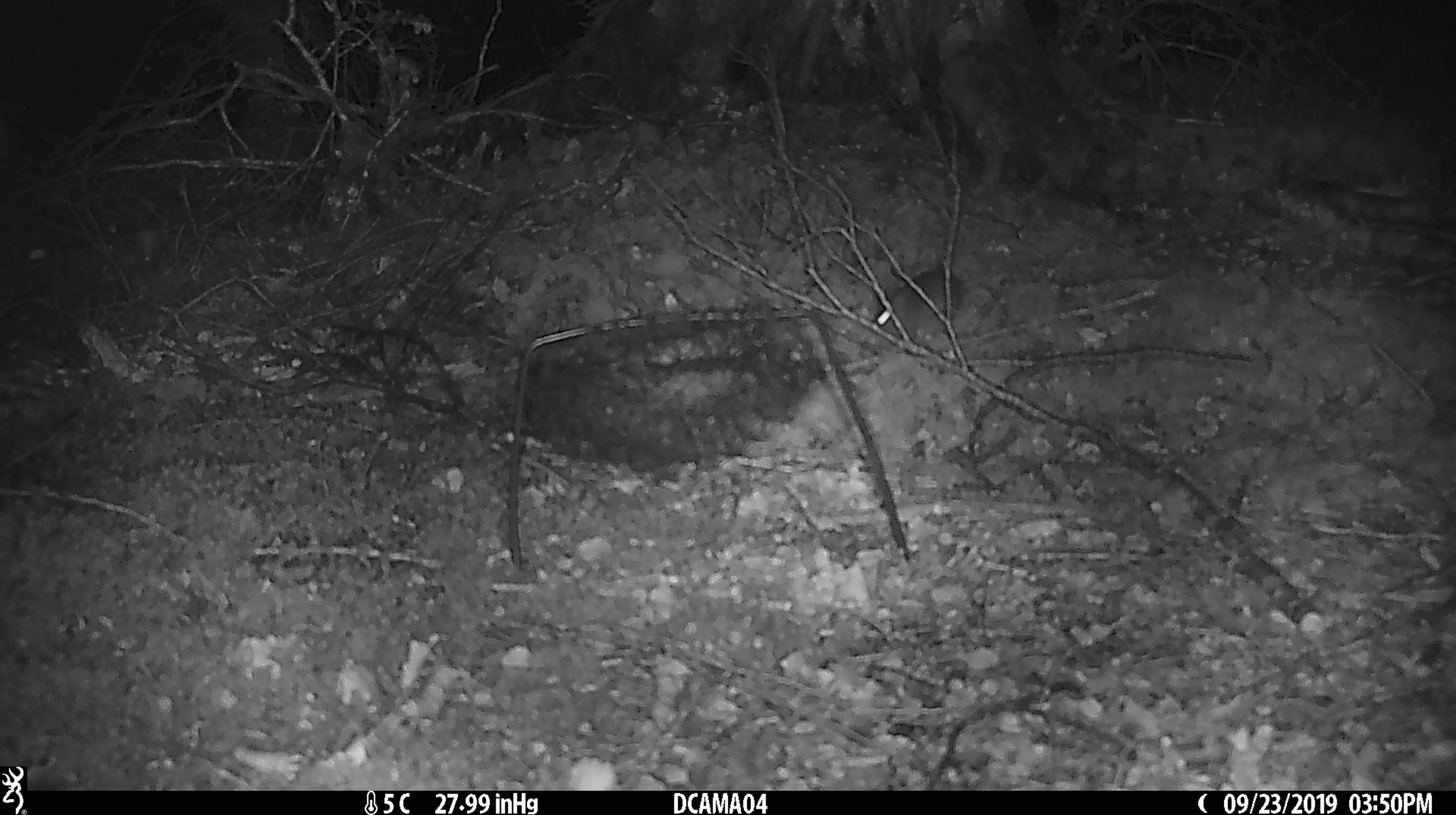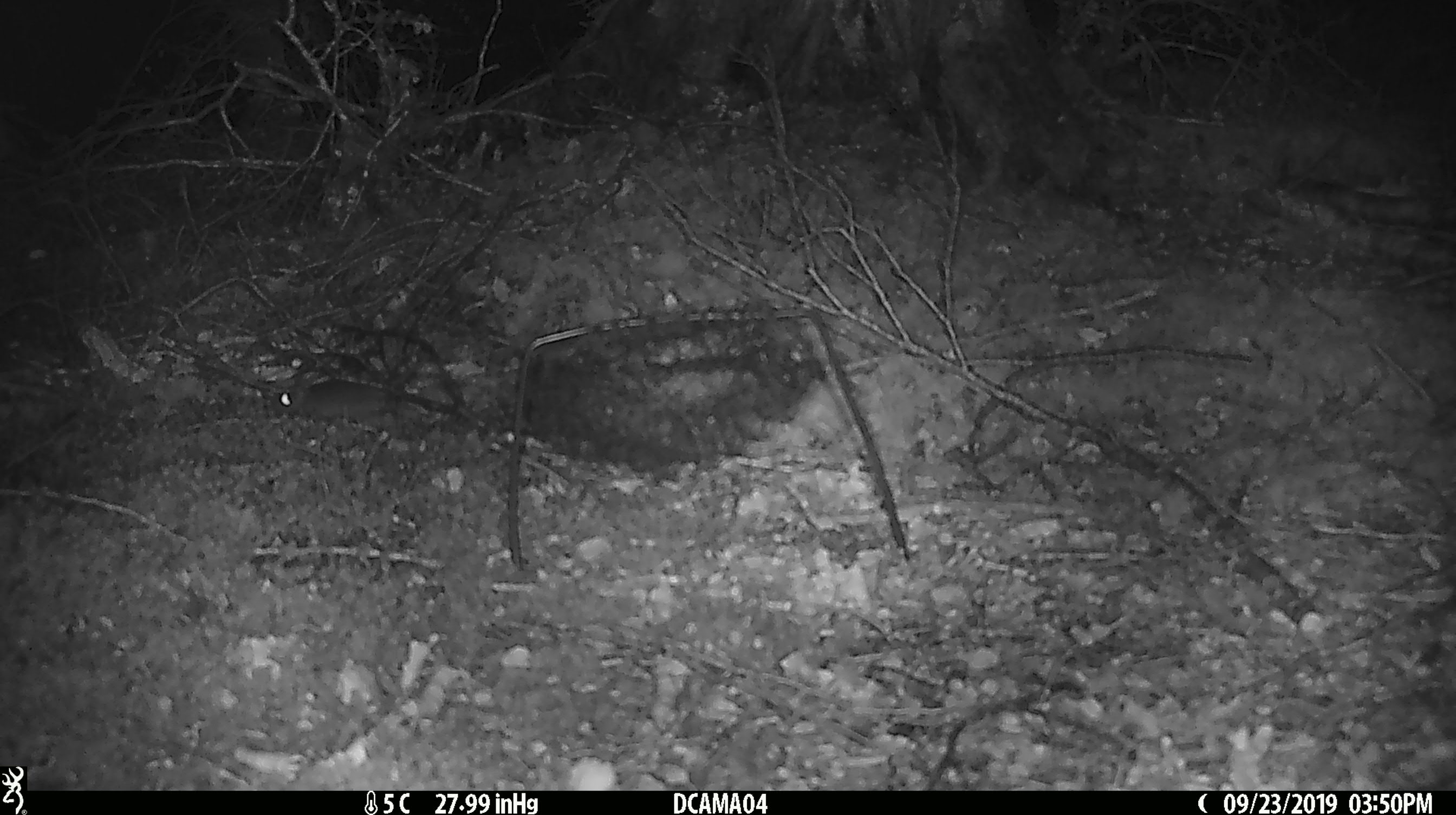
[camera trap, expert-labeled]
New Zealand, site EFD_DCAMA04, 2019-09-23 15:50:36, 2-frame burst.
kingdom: Animalia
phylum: Chordata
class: Mammalia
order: Rodentia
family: Muridae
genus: Mus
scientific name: Mus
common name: mouse